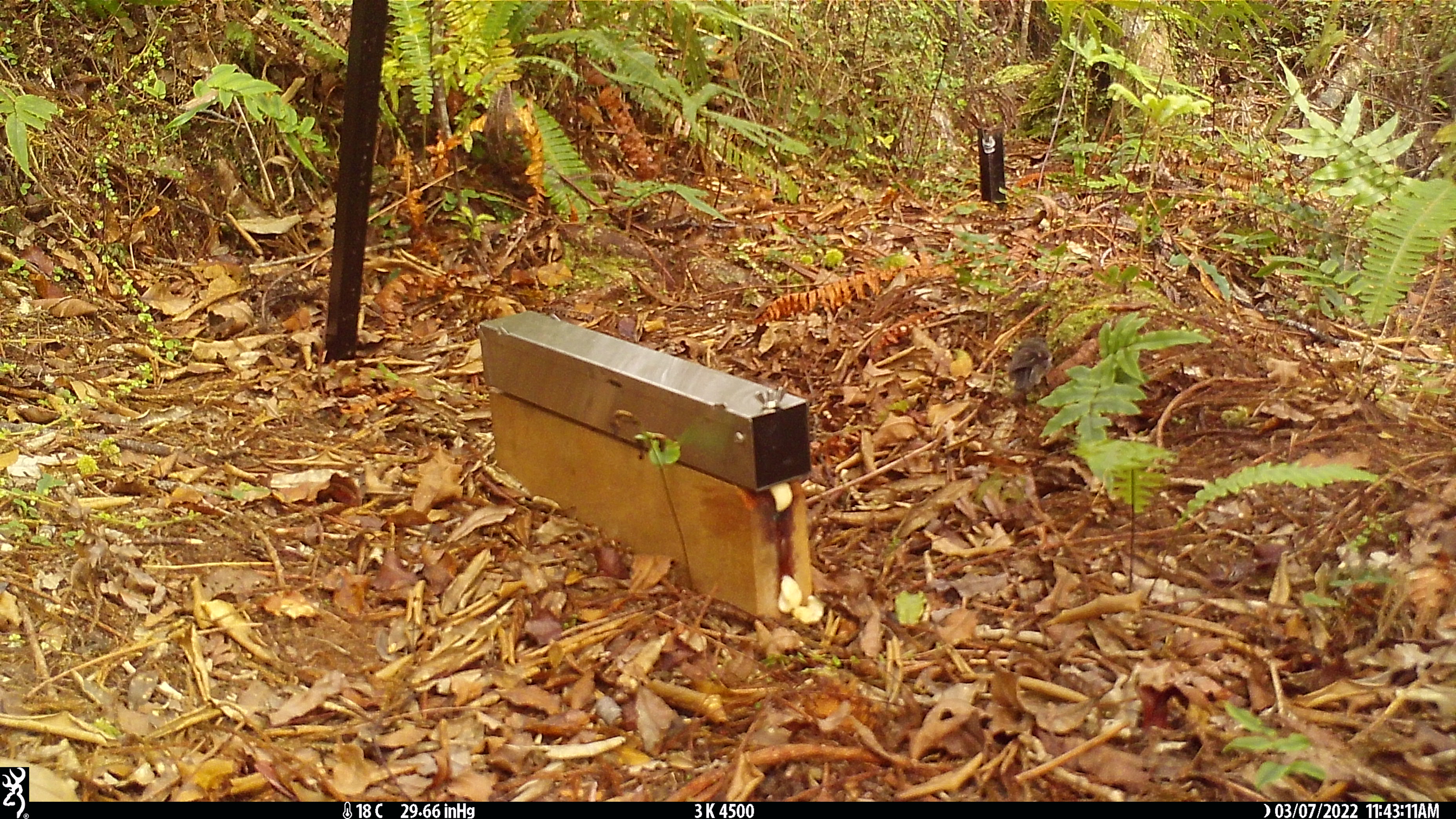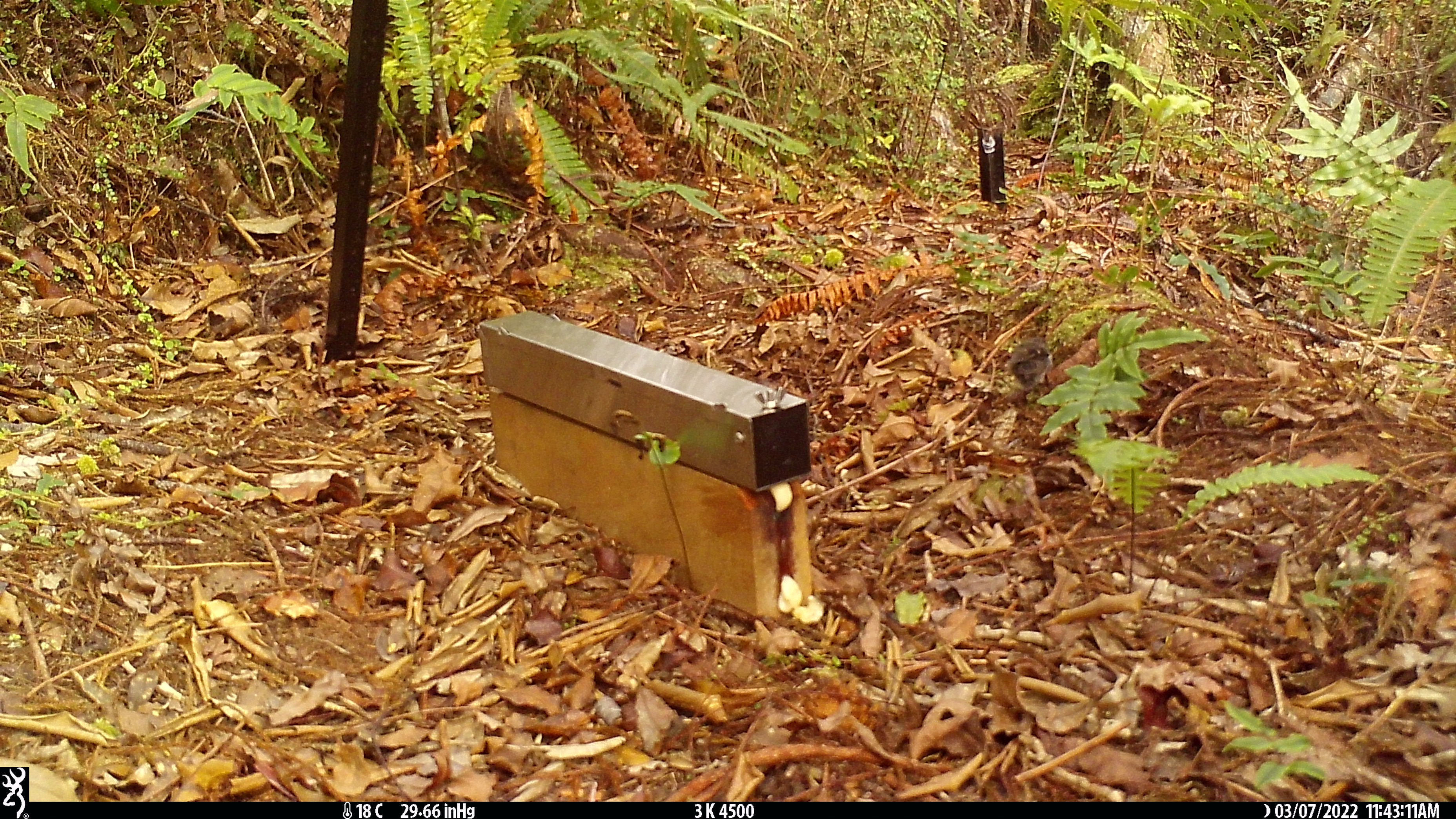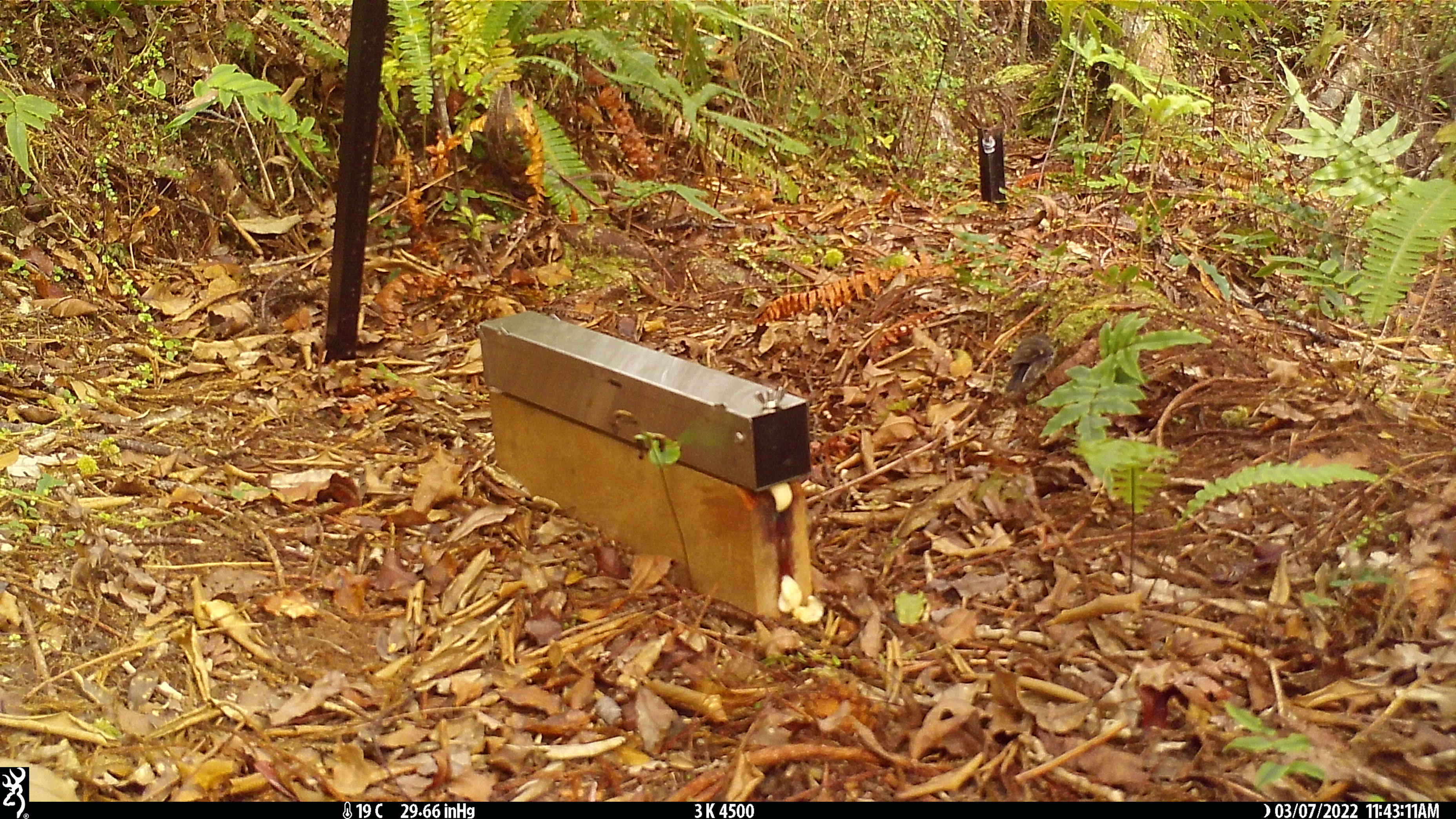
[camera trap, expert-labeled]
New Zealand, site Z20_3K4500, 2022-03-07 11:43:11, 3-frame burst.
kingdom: Animalia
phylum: Chordata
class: Aves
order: Passeriformes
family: Petroicidae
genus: Petroica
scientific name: Petroica macrocephala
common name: tomtit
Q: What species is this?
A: Tomtit (Petroica macrocephala).